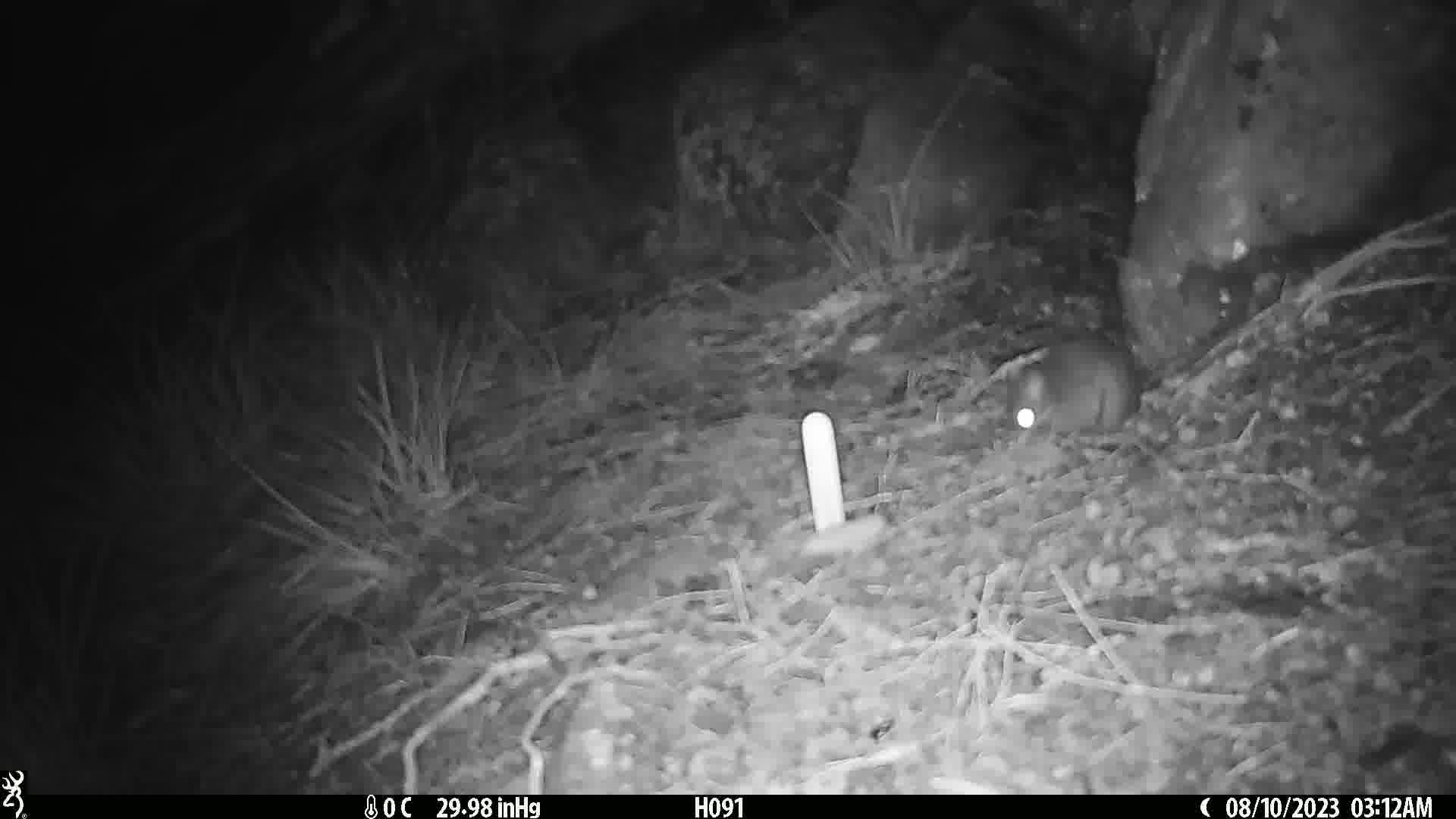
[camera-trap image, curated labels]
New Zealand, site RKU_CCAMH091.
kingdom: Animalia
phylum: Chordata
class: Mammalia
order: Rodentia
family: Muridae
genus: Rattus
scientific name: Rattus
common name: rat